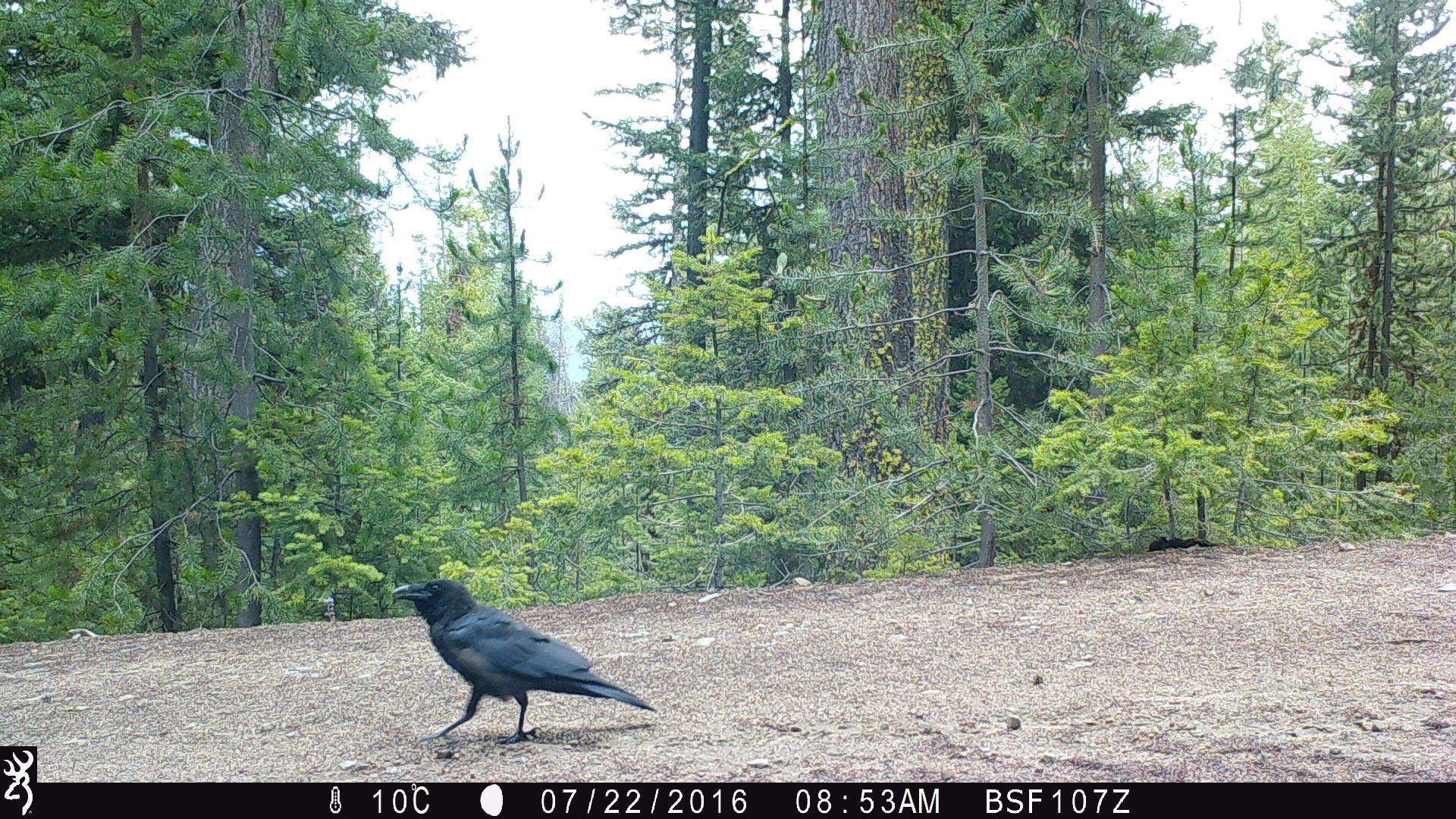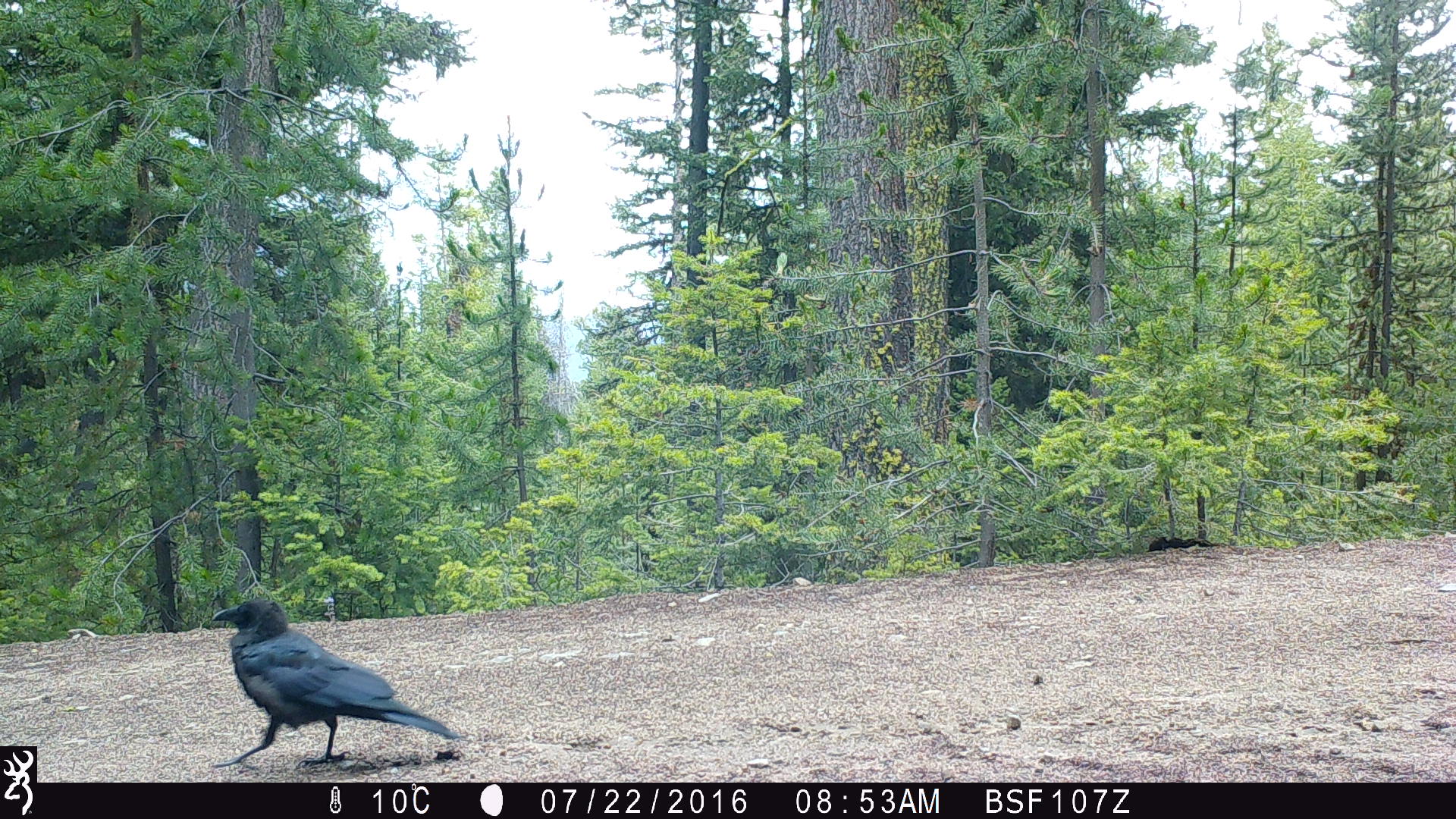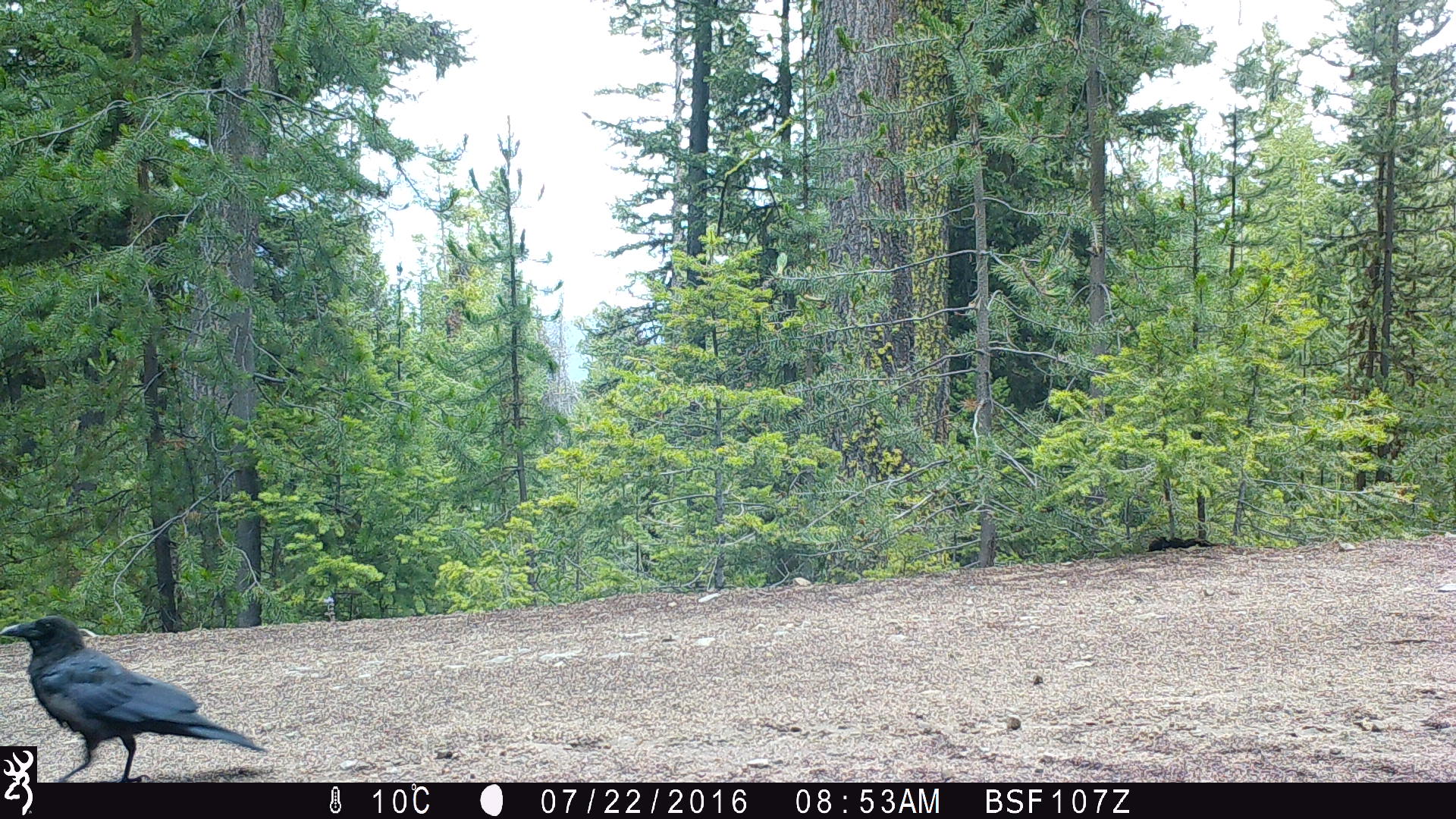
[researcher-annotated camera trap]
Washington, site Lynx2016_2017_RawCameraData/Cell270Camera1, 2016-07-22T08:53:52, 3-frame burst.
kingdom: Animalia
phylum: Chordata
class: Aves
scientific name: Aves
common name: birds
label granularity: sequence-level